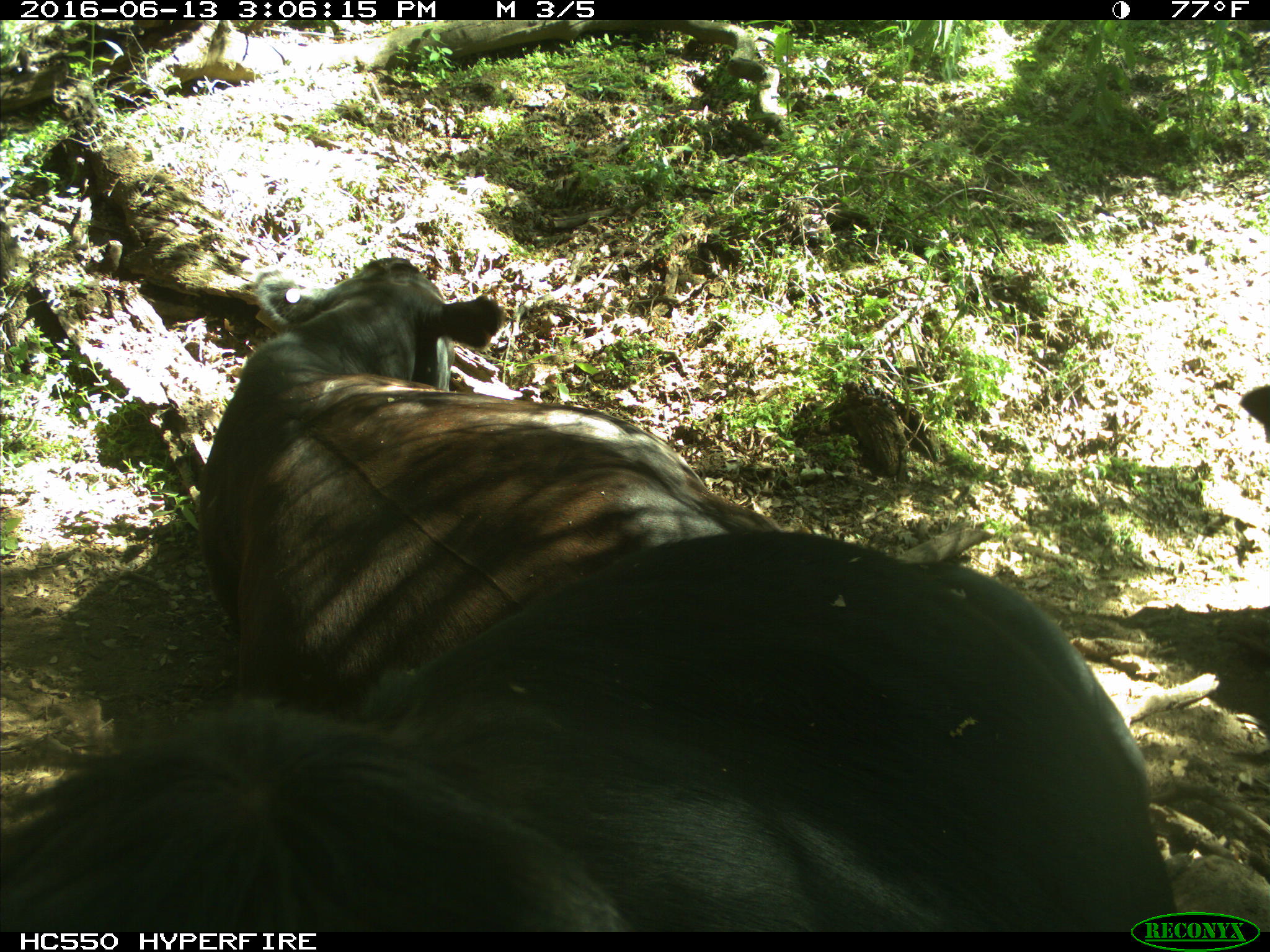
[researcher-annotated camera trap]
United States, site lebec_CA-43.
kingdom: Animalia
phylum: Chordata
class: Mammalia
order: Artiodactyla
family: Bovidae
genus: Bos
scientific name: Bos taurus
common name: domestic cow